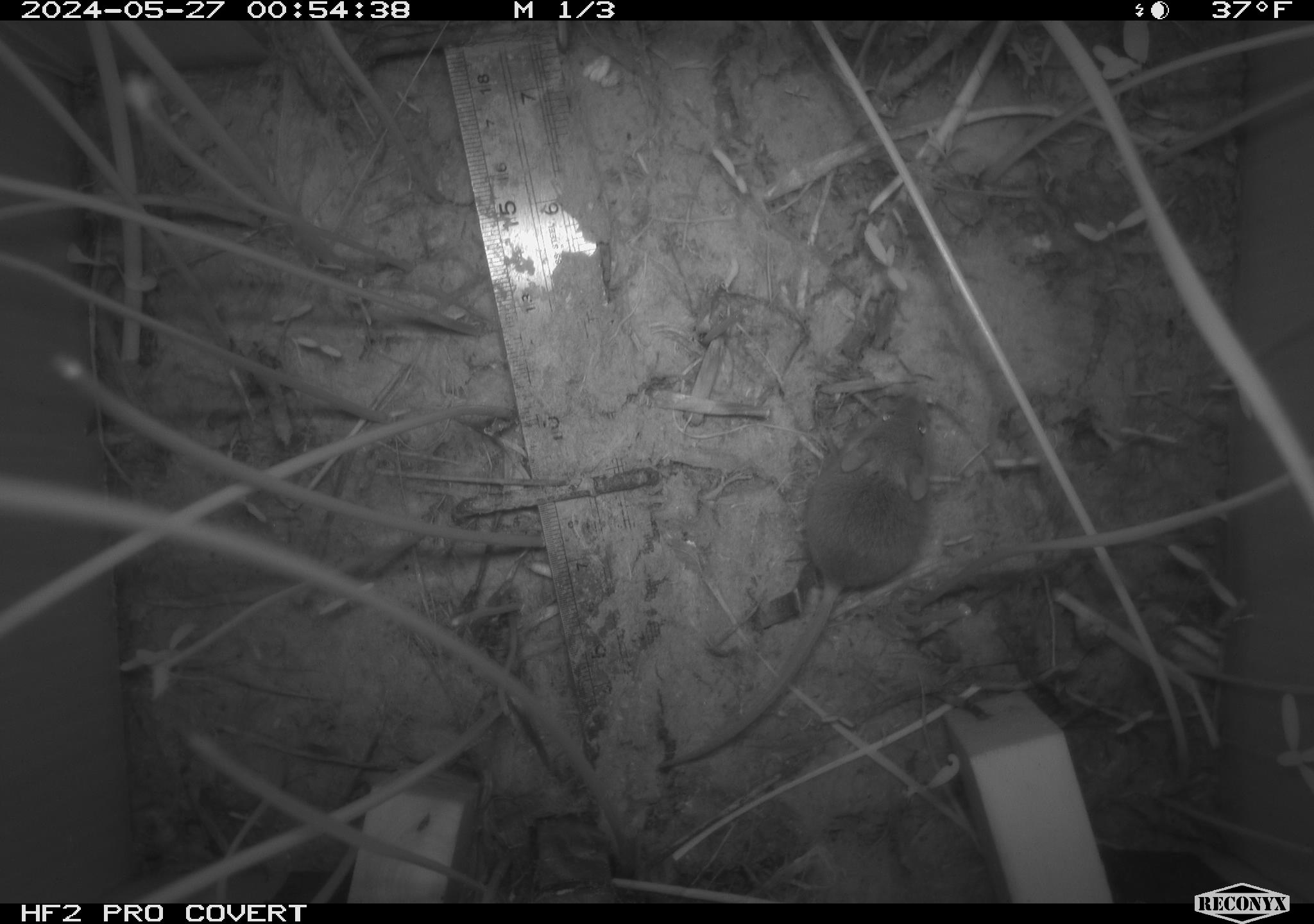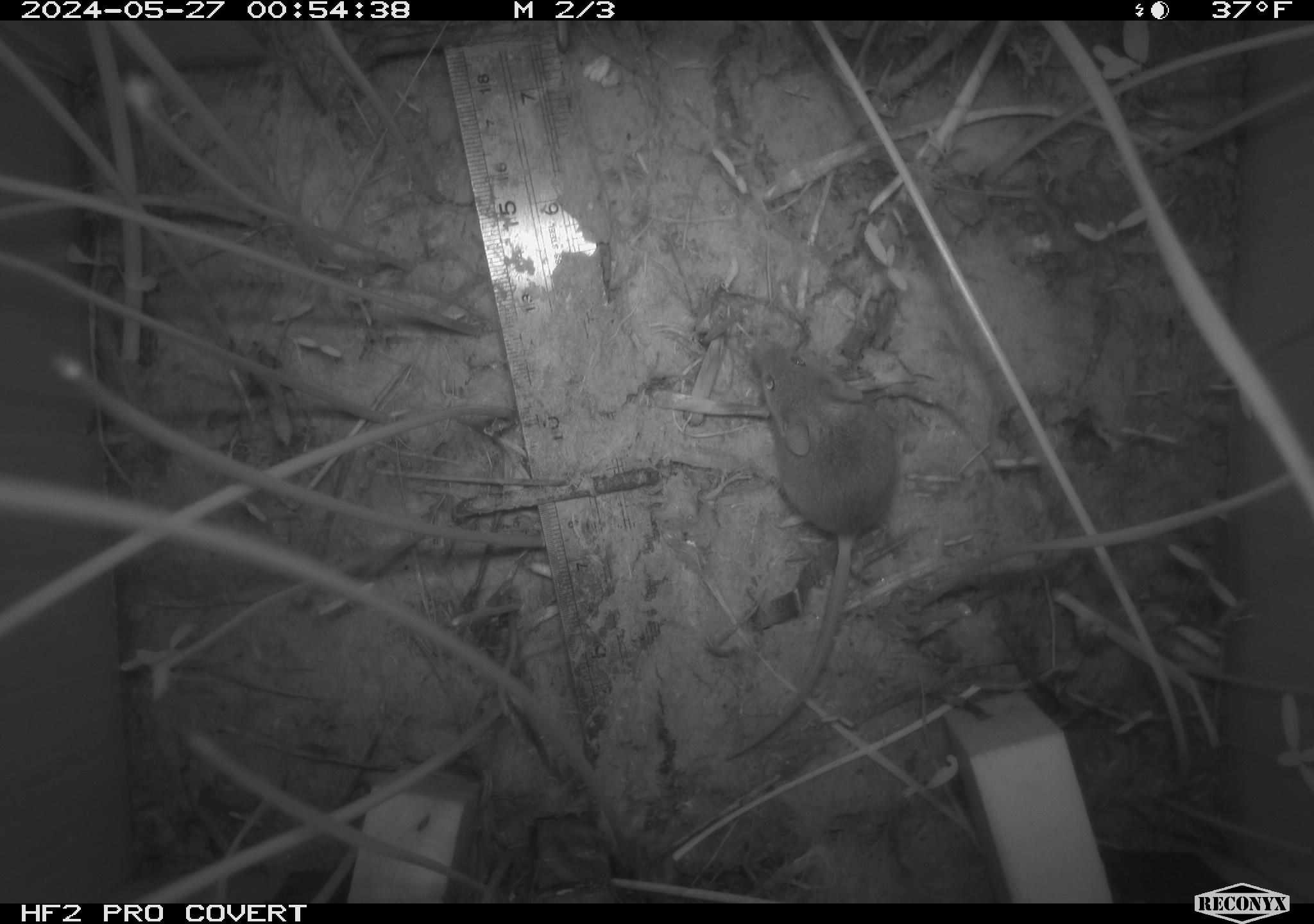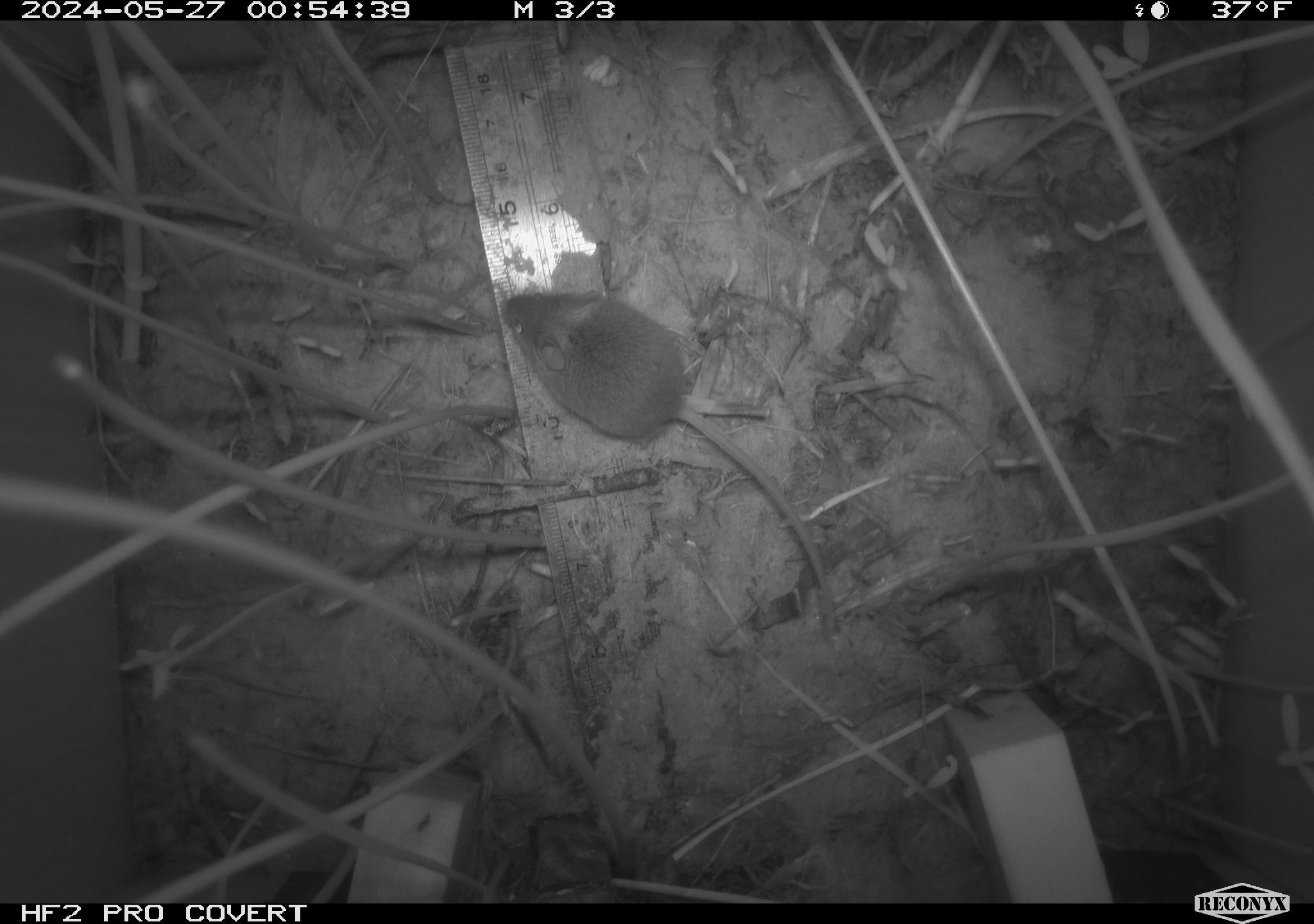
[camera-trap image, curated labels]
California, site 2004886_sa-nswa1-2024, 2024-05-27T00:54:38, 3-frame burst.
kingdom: Animalia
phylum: Chordata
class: Mammalia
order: Rodentia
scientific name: Rodentia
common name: rodent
Rodent (Rodentia).